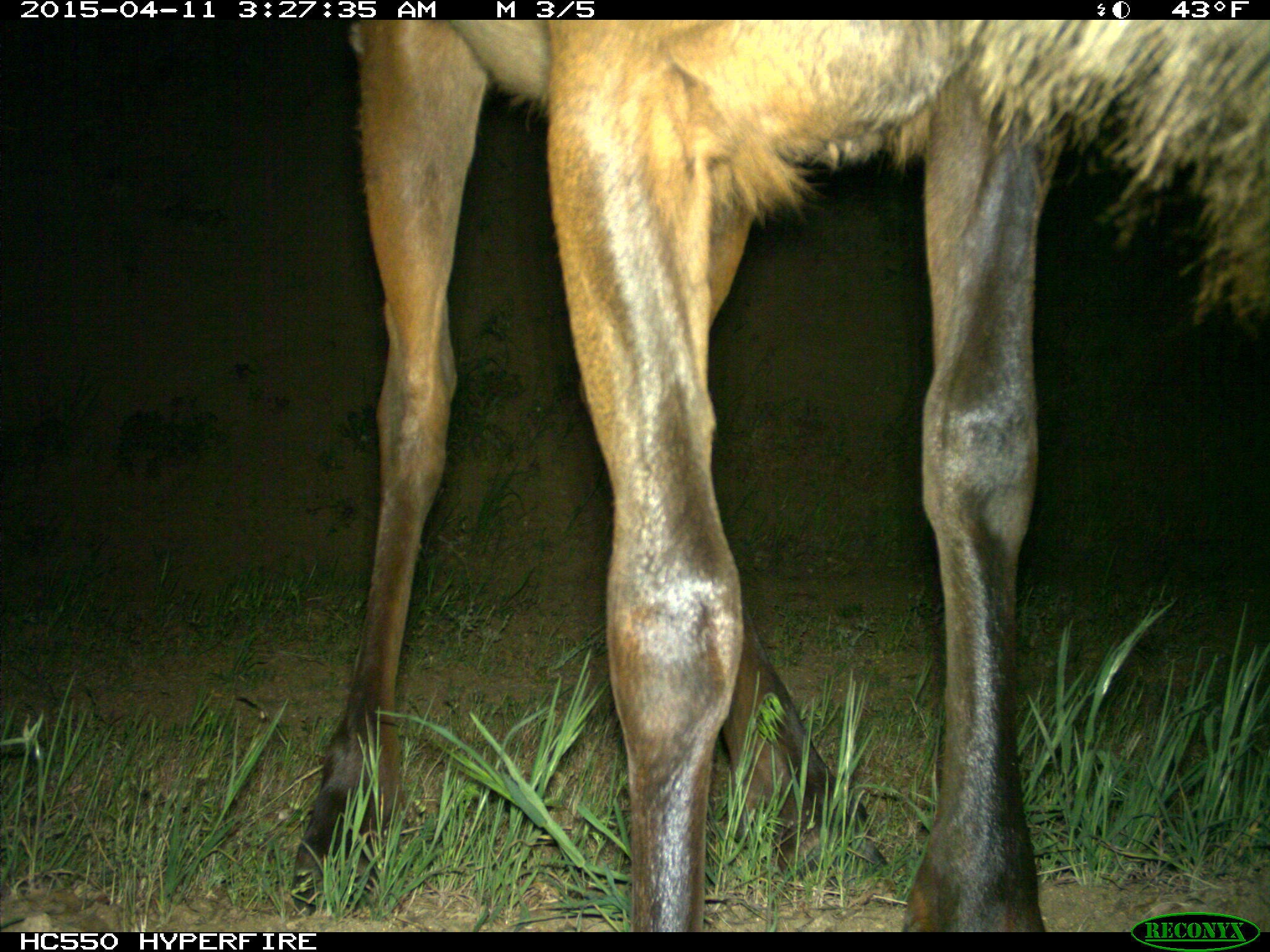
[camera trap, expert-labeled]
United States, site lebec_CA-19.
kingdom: Animalia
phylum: Chordata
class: Mammalia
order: Artiodactyla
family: Cervidae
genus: Cervus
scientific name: Cervus canadensis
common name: elk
Cervus canadensis (elk).